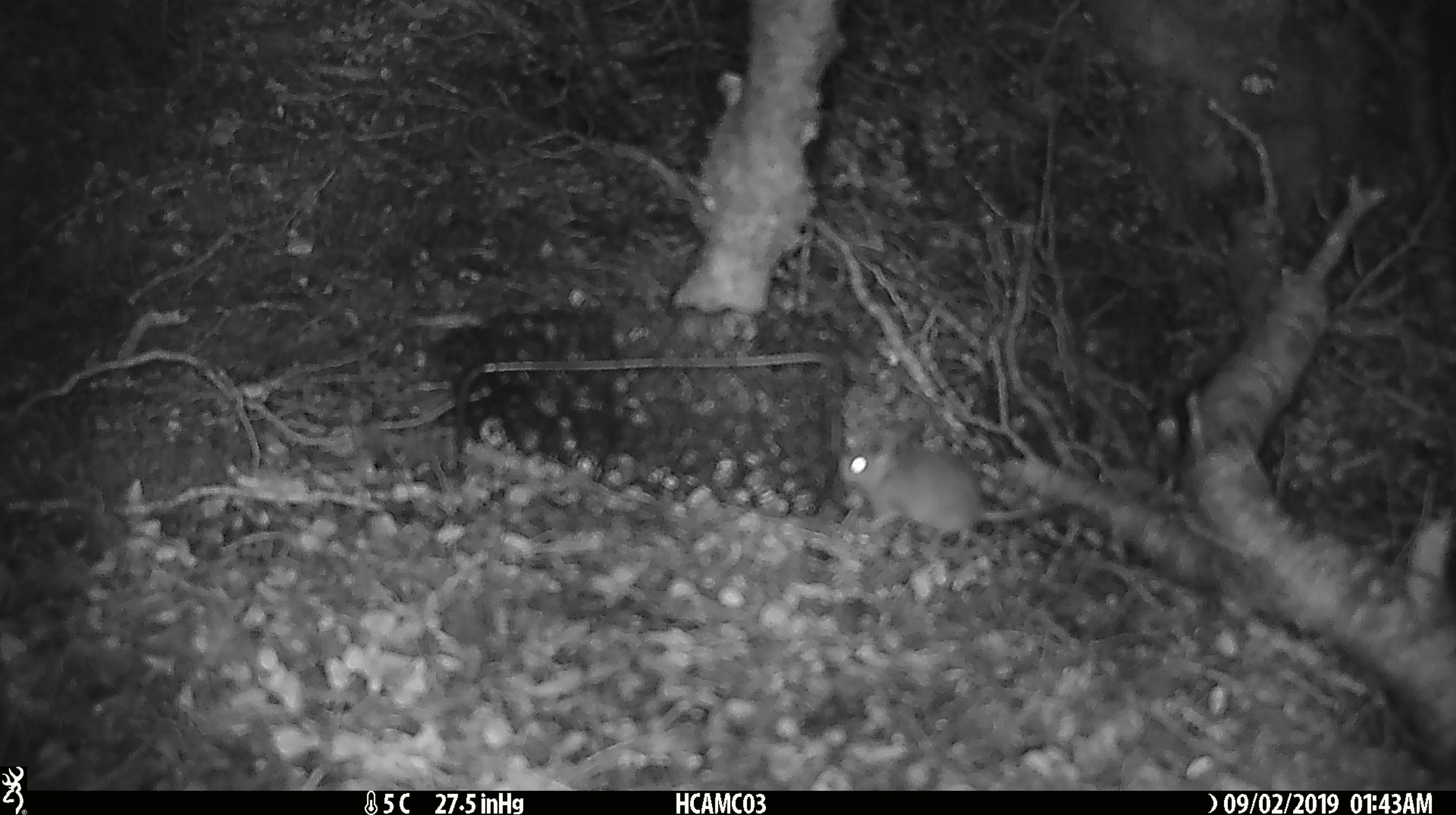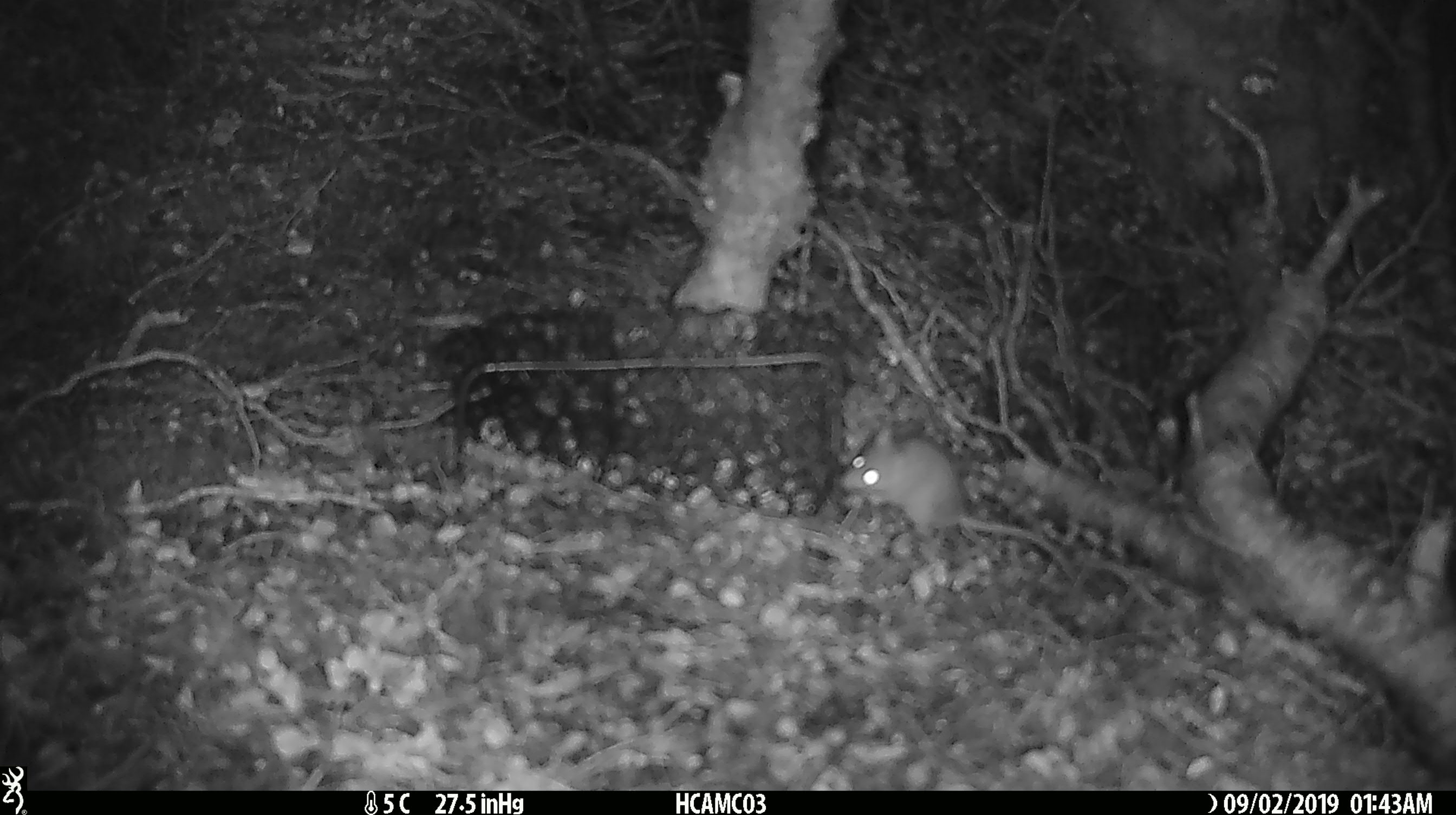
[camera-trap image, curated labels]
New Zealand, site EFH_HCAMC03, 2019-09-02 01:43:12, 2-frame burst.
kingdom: Animalia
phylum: Chordata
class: Mammalia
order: Rodentia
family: Muridae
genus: Mus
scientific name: Mus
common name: mouse